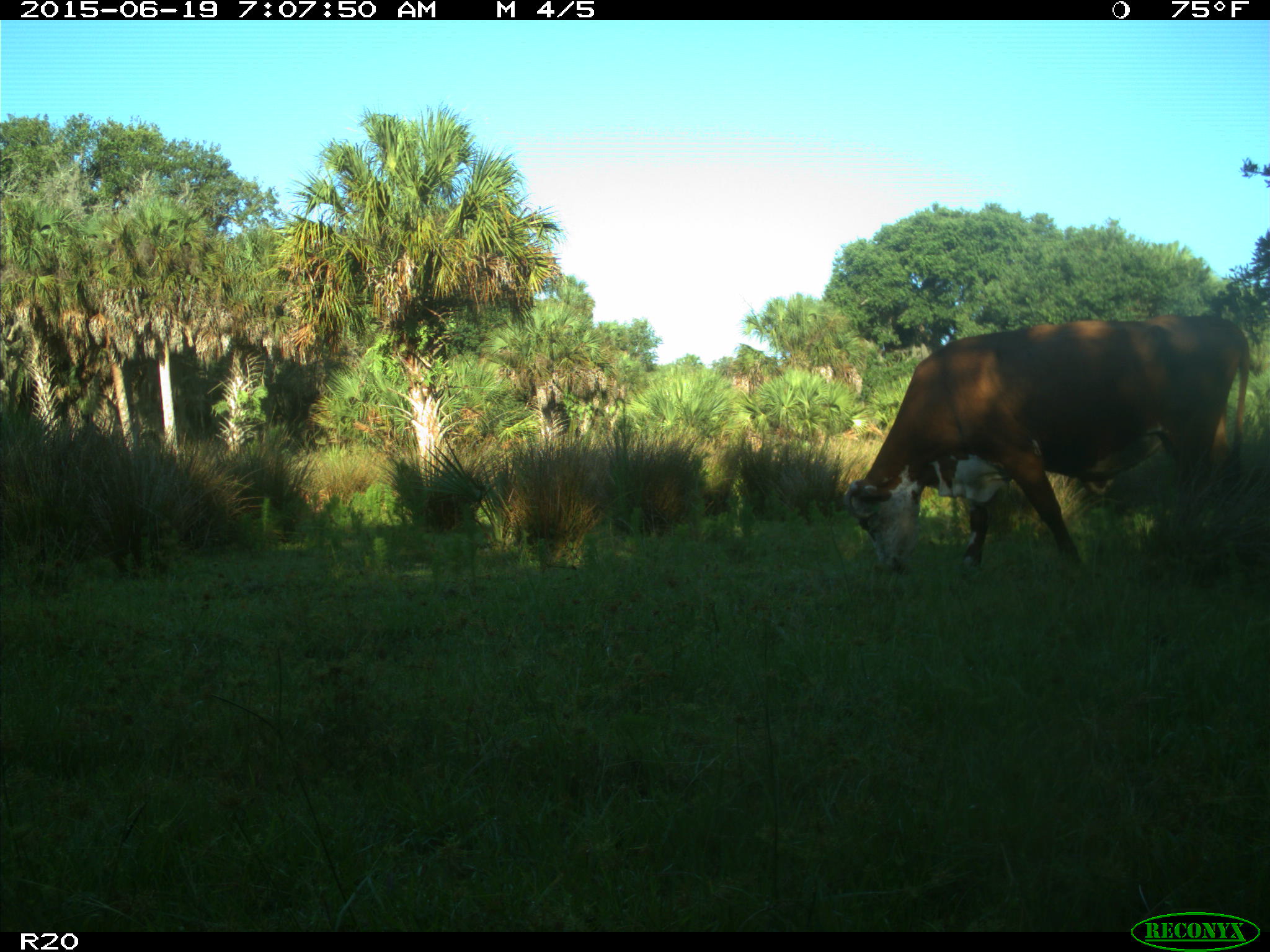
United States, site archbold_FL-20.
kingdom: Animalia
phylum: Chordata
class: Mammalia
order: Artiodactyla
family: Bovidae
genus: Bos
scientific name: Bos taurus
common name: domestic cow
Bos taurus (domestic cow).